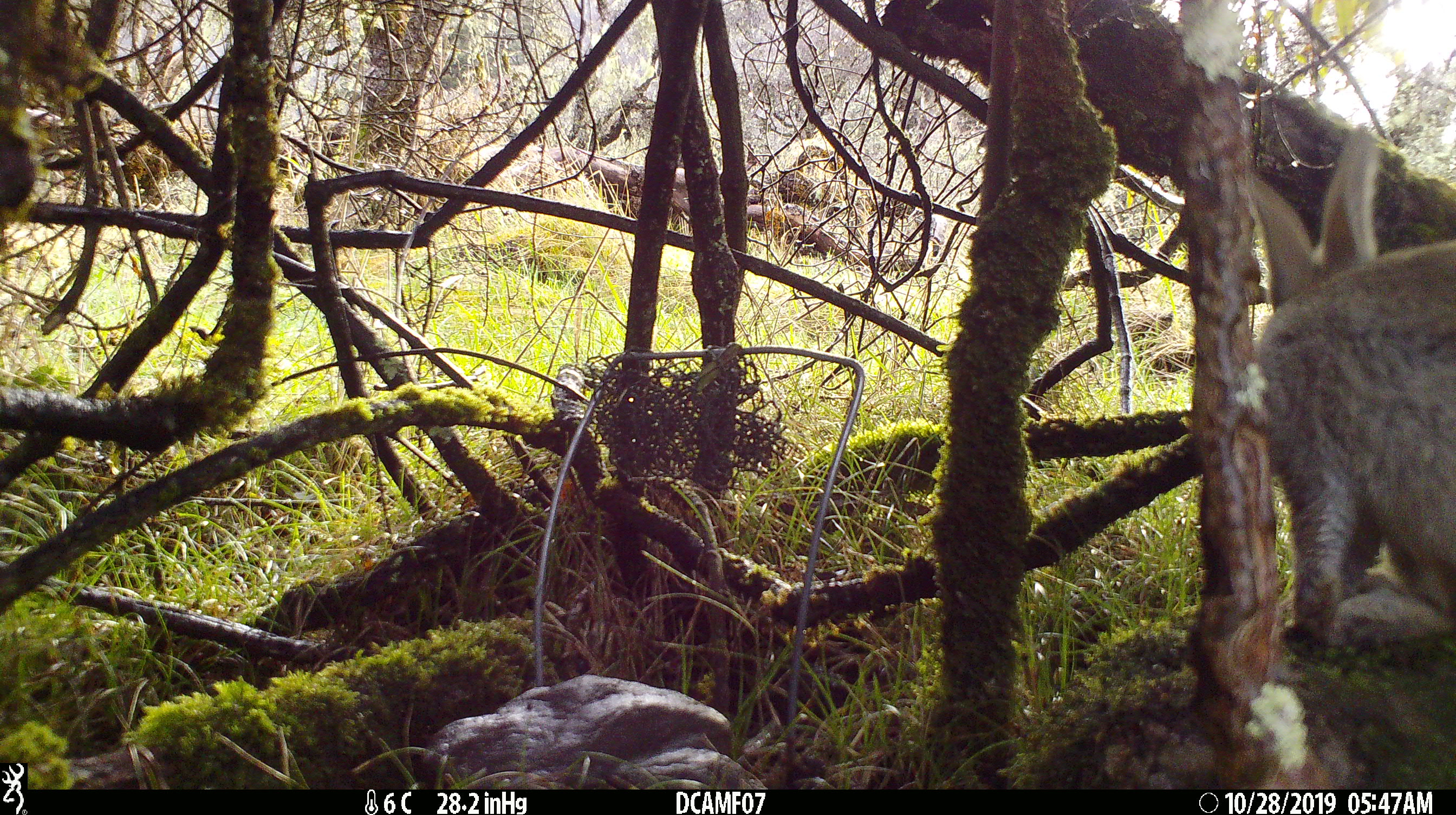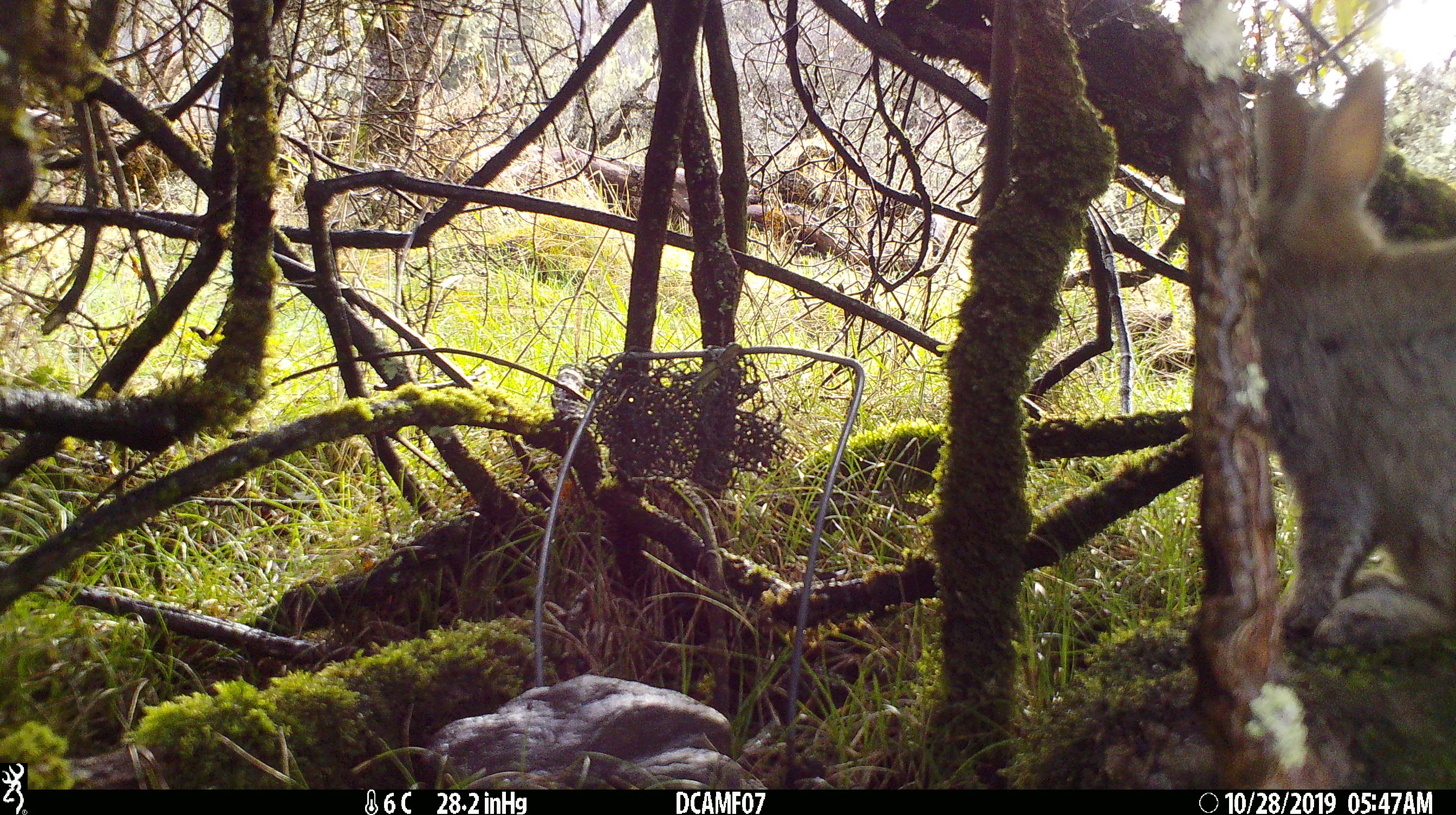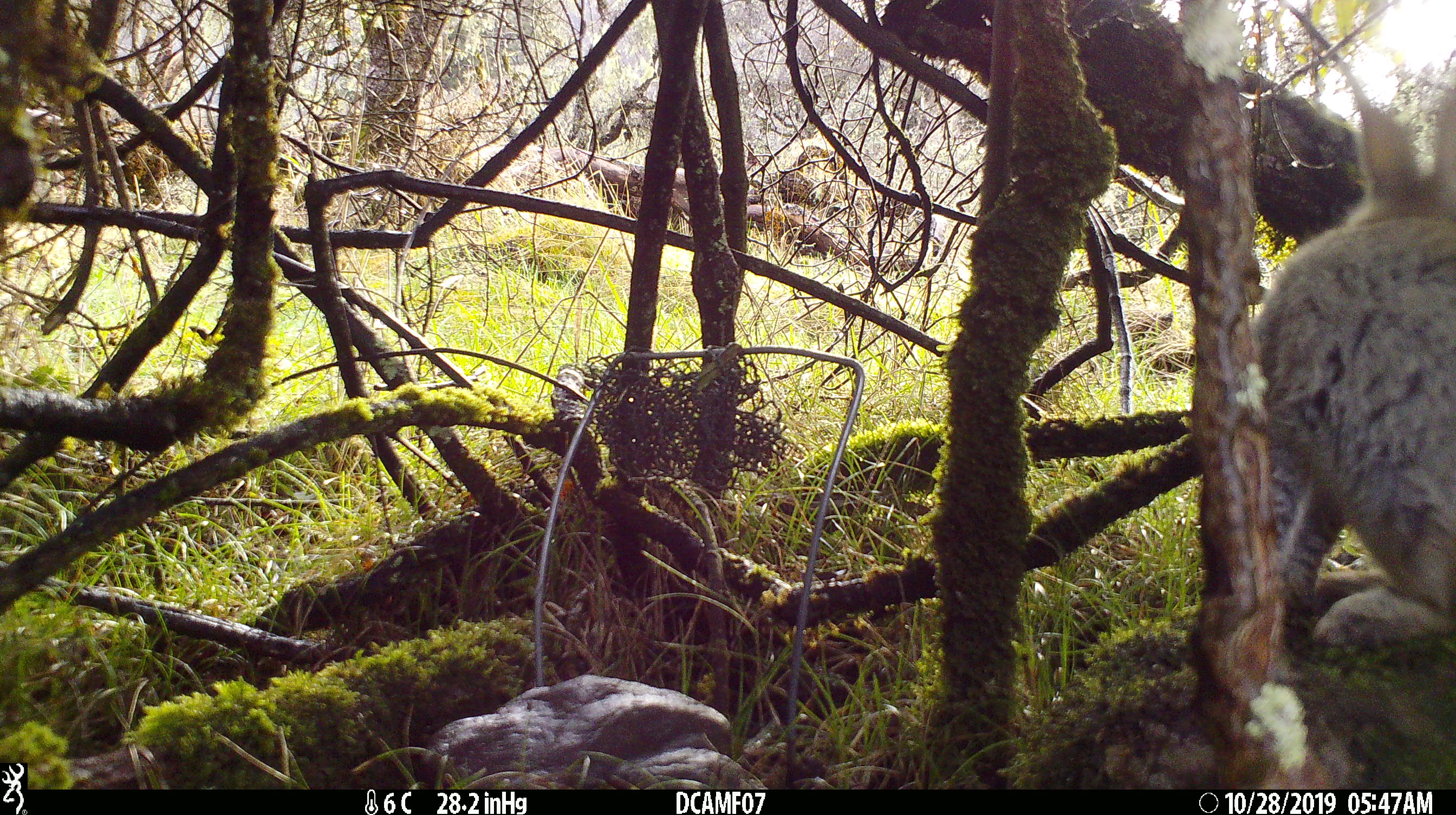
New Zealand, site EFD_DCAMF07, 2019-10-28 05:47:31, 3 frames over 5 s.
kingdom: Animalia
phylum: Chordata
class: Mammalia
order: Lagomorpha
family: Leporidae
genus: Oryctolagus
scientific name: Oryctolagus cuniculus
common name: european rabbit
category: rabbit